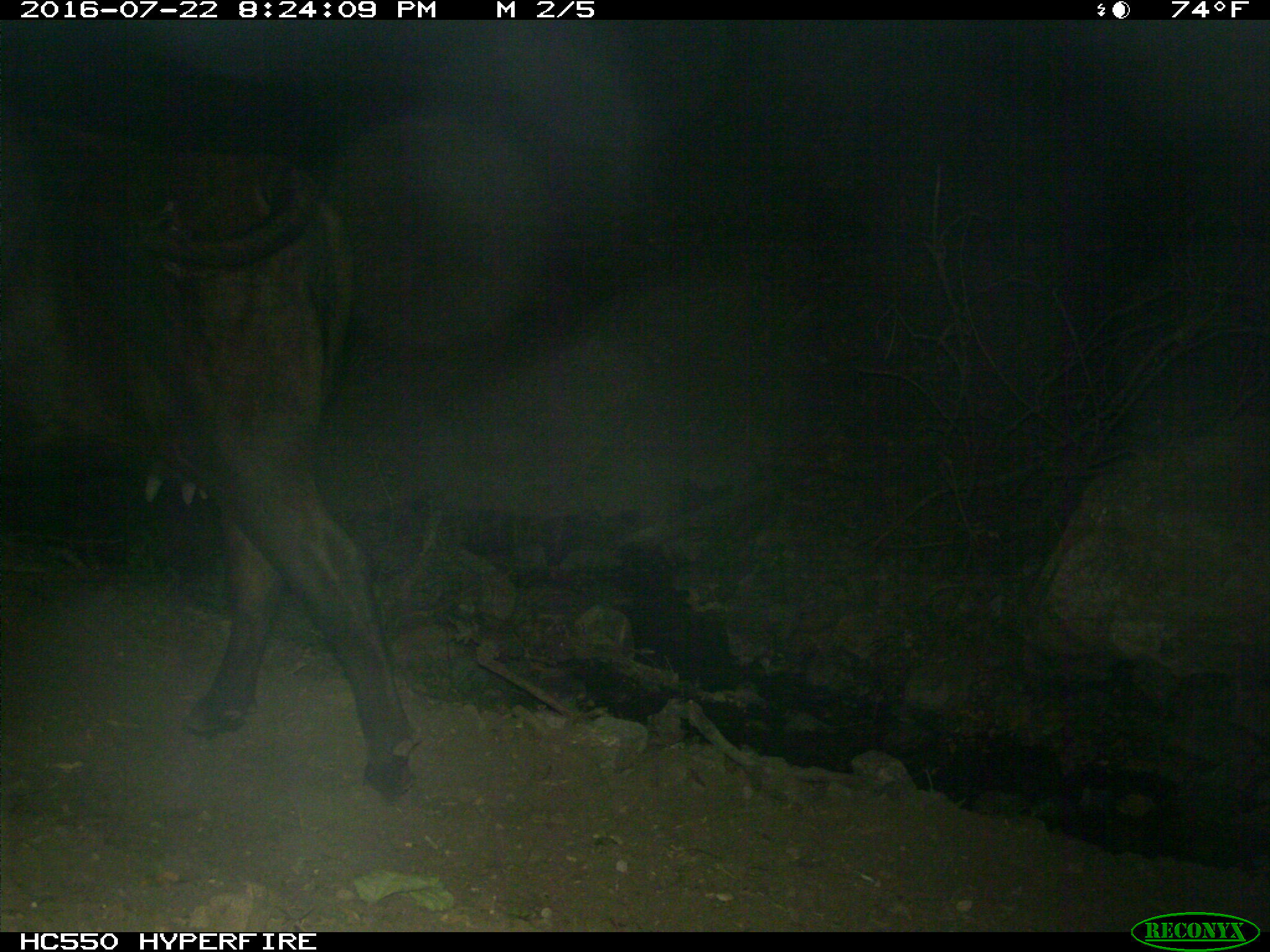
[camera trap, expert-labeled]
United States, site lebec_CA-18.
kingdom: Animalia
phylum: Chordata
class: Mammalia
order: Artiodactyla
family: Bovidae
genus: Bos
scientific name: Bos taurus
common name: domestic cow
Bos taurus (domestic cow).